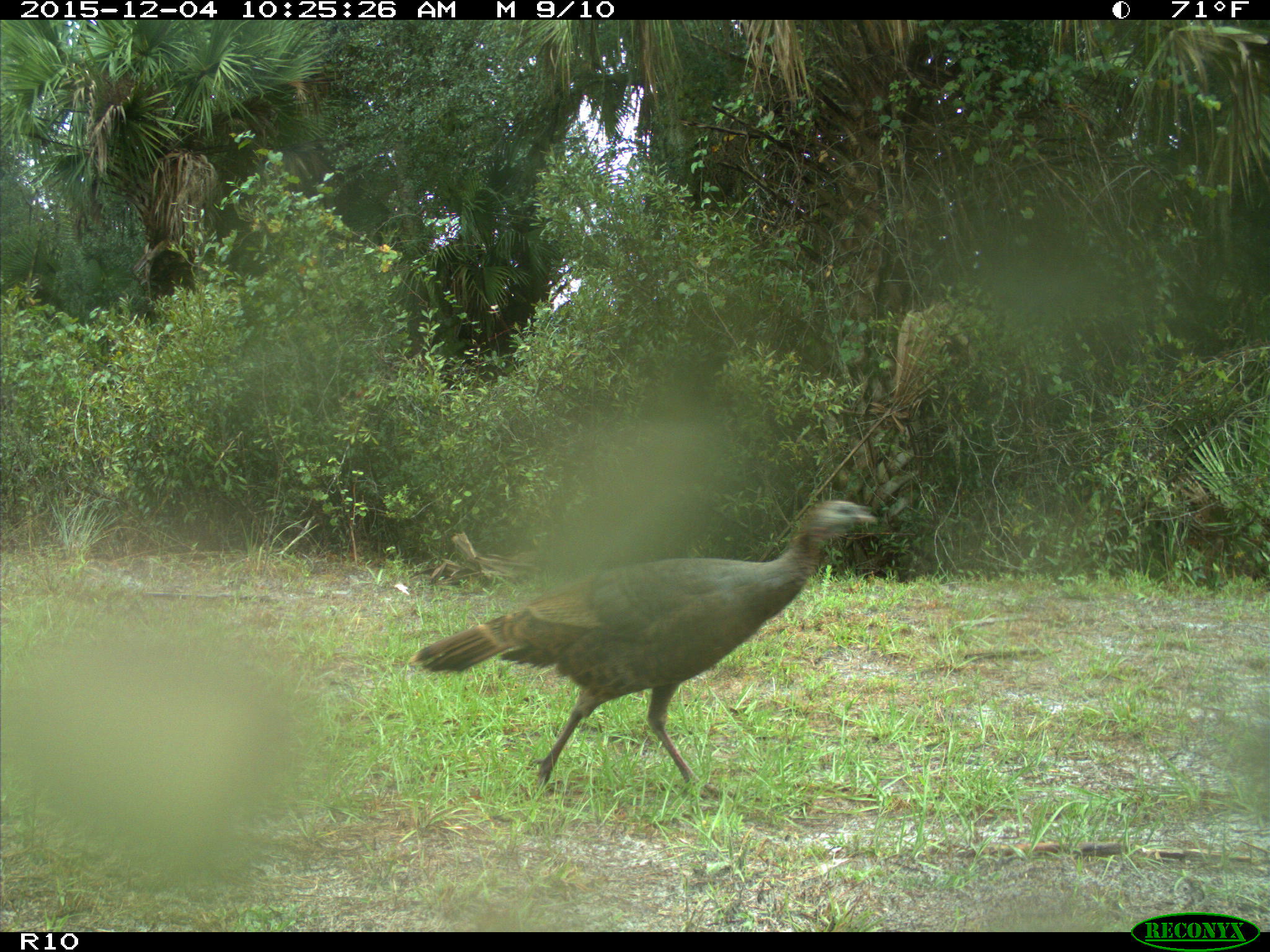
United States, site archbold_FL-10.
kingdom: Animalia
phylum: Chordata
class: Aves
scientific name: Aves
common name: birds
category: unidentified bird